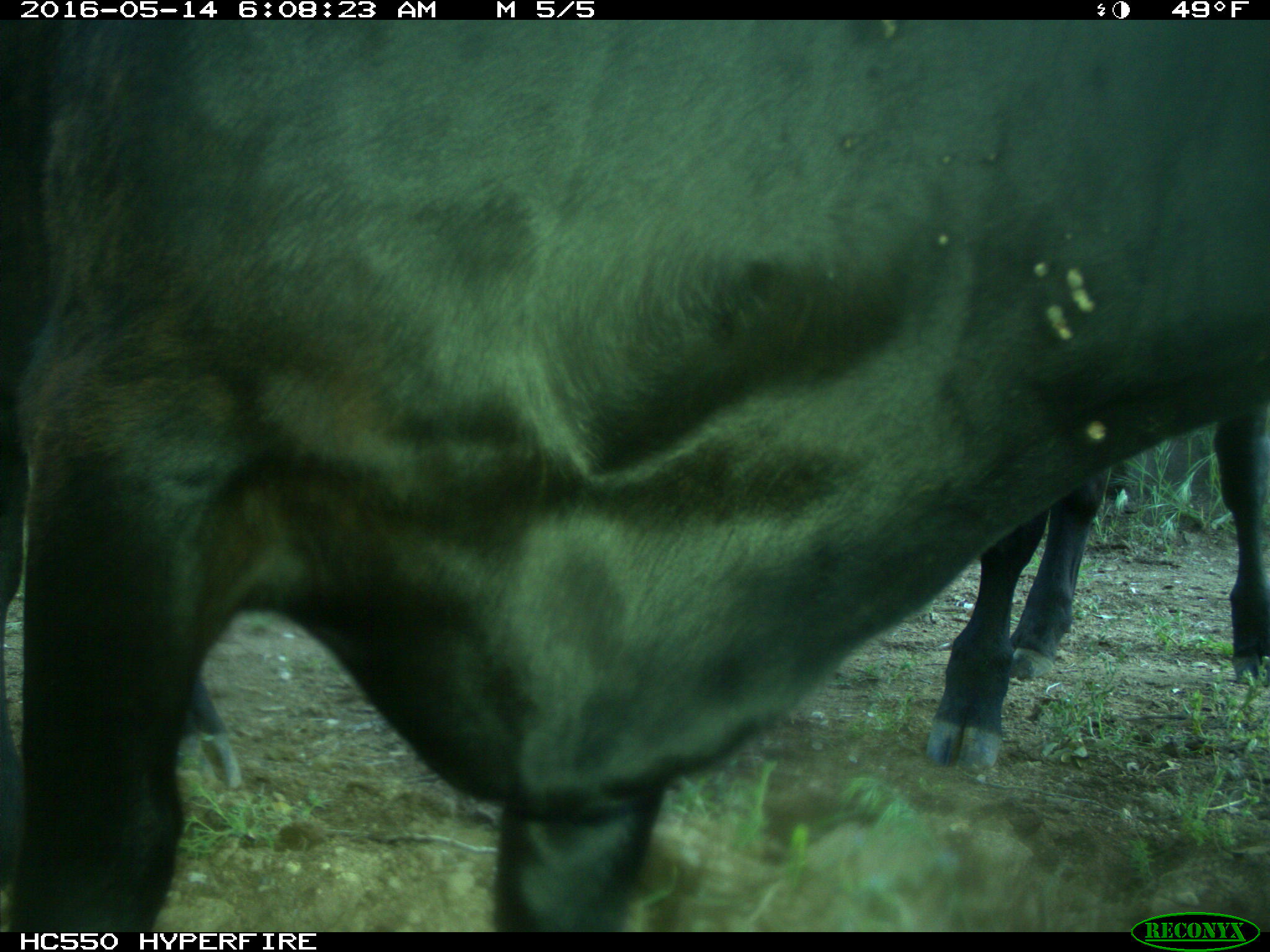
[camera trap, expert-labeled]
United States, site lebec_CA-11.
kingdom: Animalia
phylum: Chordata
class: Mammalia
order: Artiodactyla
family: Bovidae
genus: Bos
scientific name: Bos taurus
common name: domestic cow